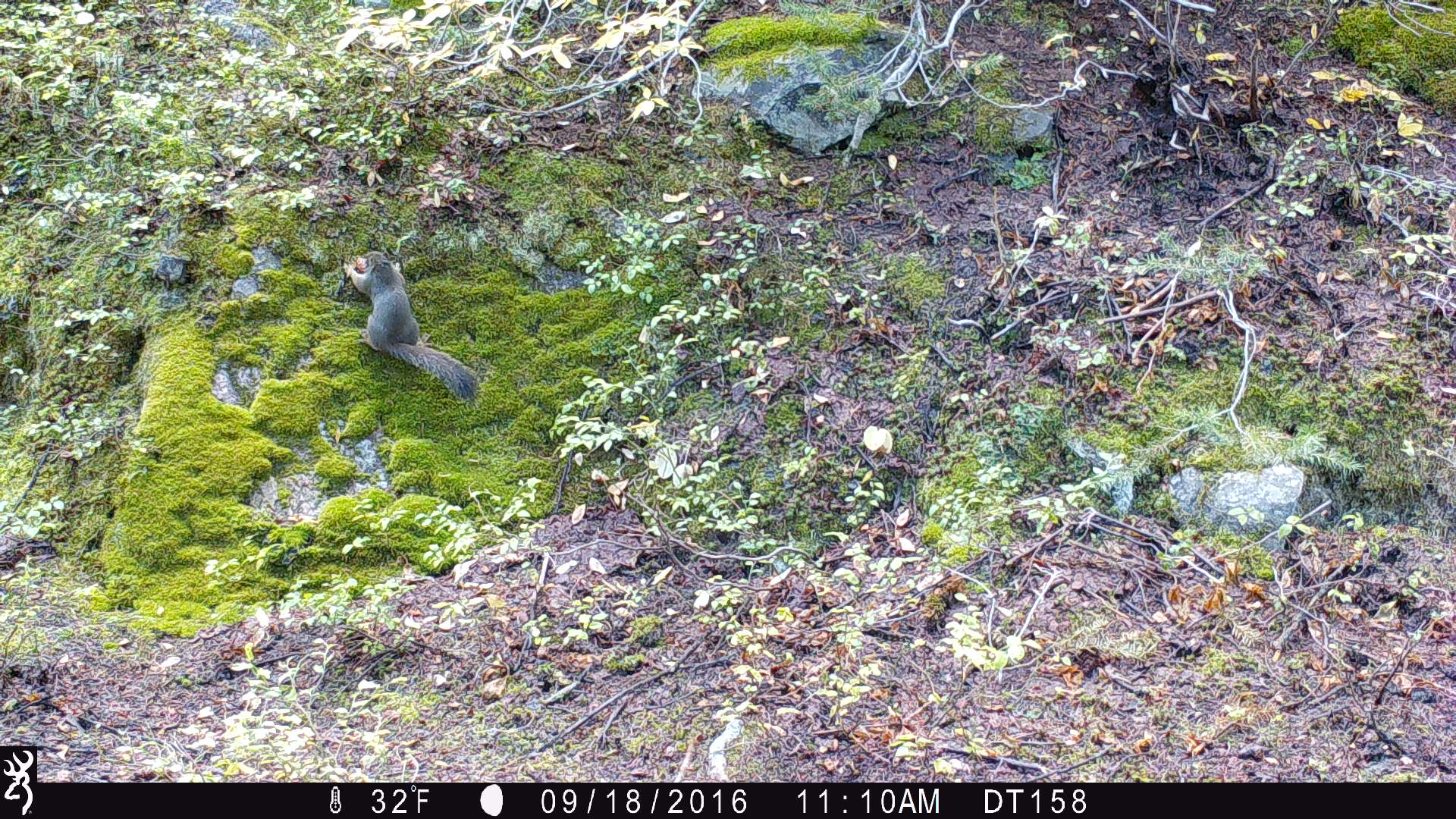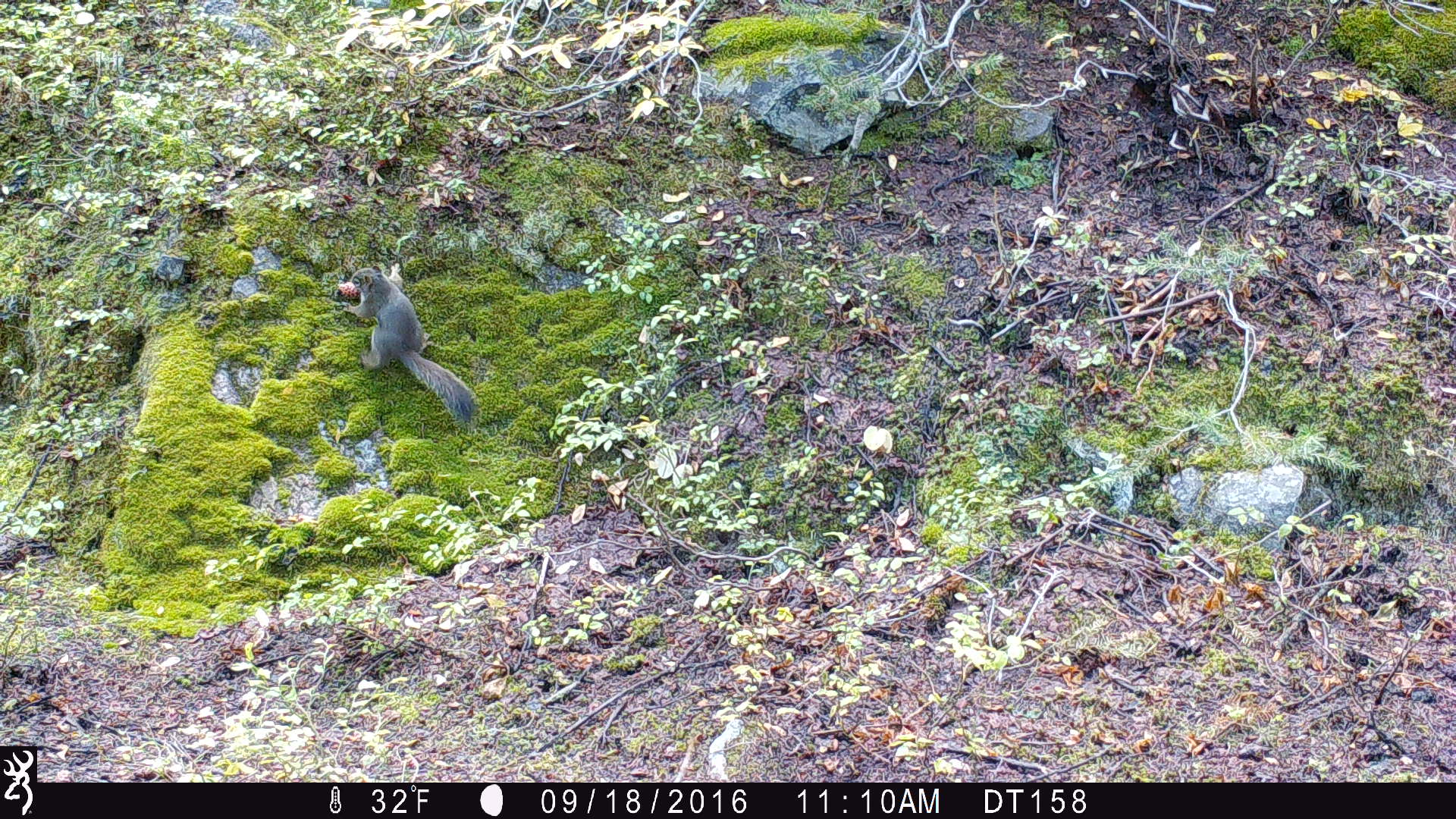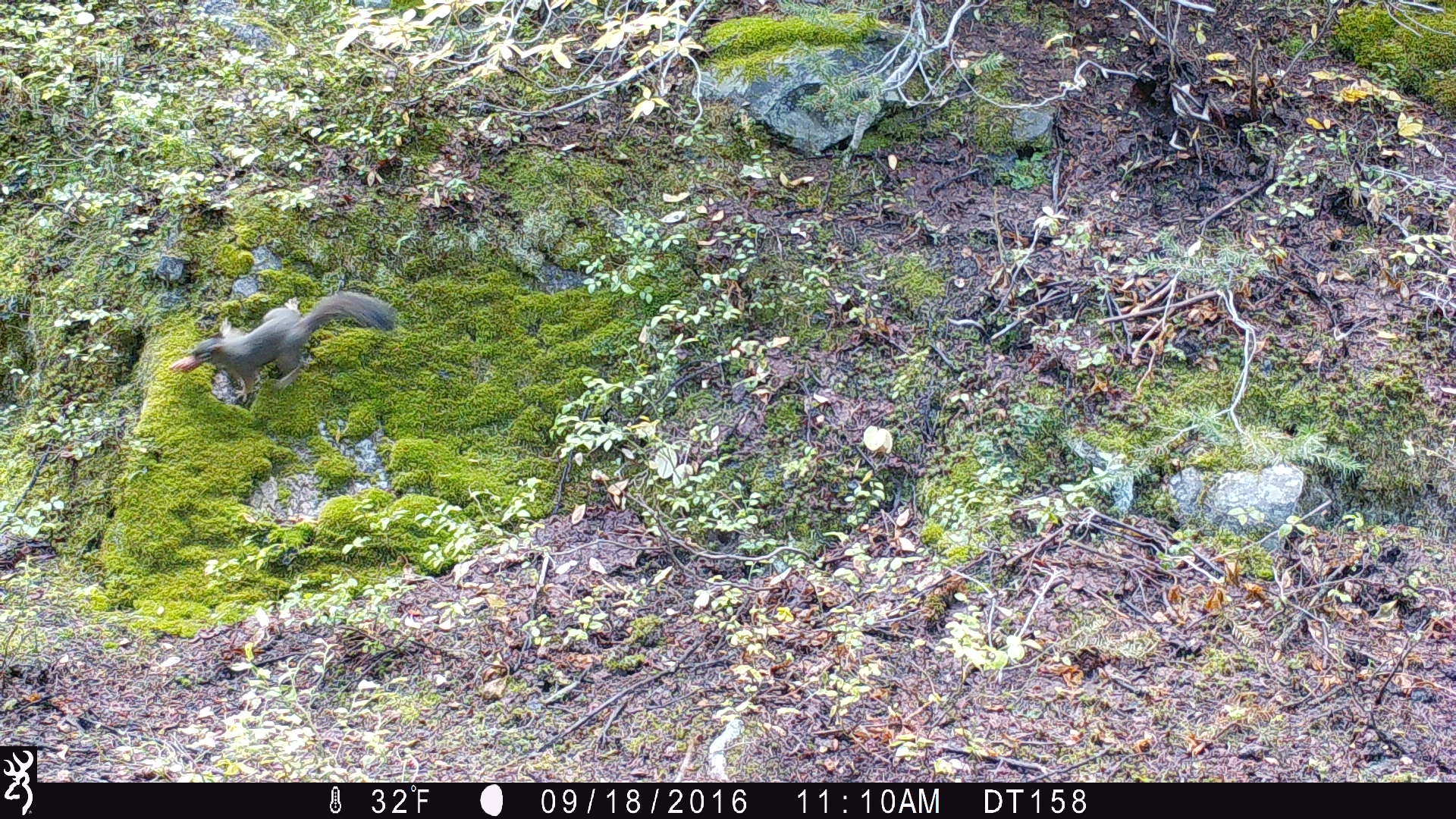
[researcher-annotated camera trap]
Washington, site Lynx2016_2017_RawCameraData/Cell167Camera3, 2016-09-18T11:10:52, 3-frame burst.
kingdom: Animalia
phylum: Chordata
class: Mammalia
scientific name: Mammalia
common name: small mammal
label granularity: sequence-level